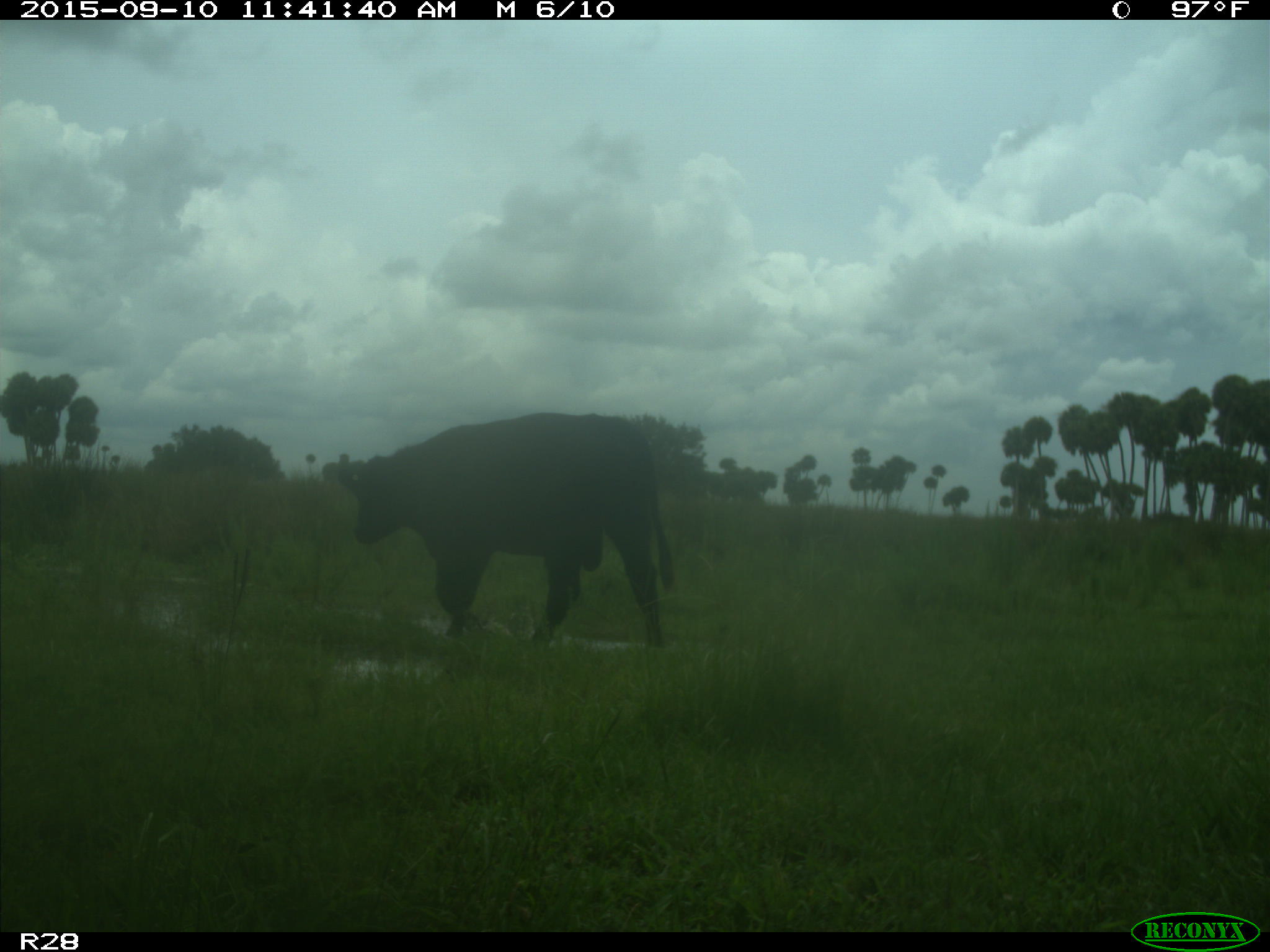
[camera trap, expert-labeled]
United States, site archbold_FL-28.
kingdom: Animalia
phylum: Chordata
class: Mammalia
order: Artiodactyla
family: Bovidae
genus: Bos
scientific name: Bos taurus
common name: domestic cow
Bos taurus (domestic cow).